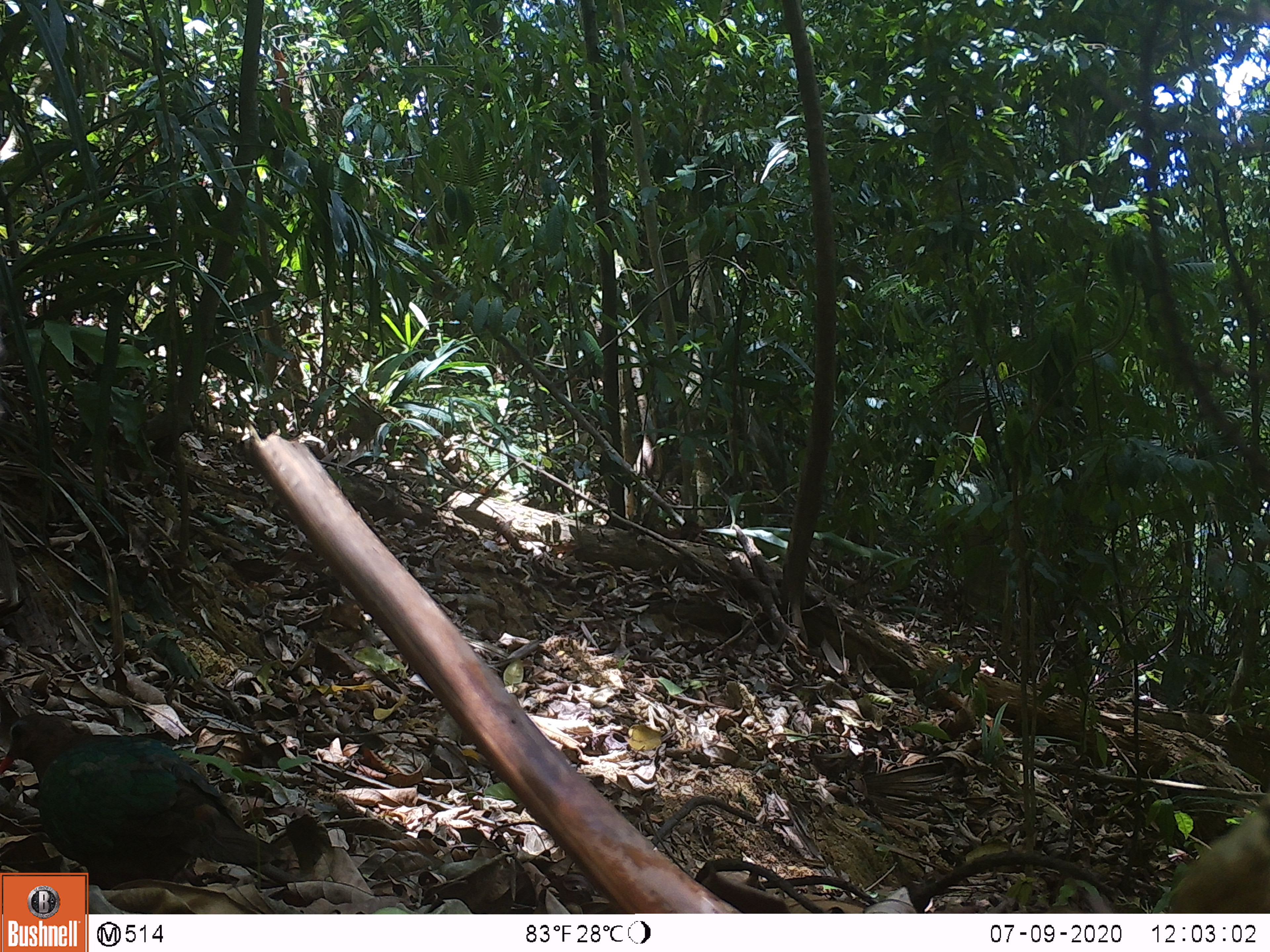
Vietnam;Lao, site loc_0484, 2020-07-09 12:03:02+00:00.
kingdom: Animalia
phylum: Chordata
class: Aves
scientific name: Aves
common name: bird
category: unidentified bird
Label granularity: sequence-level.